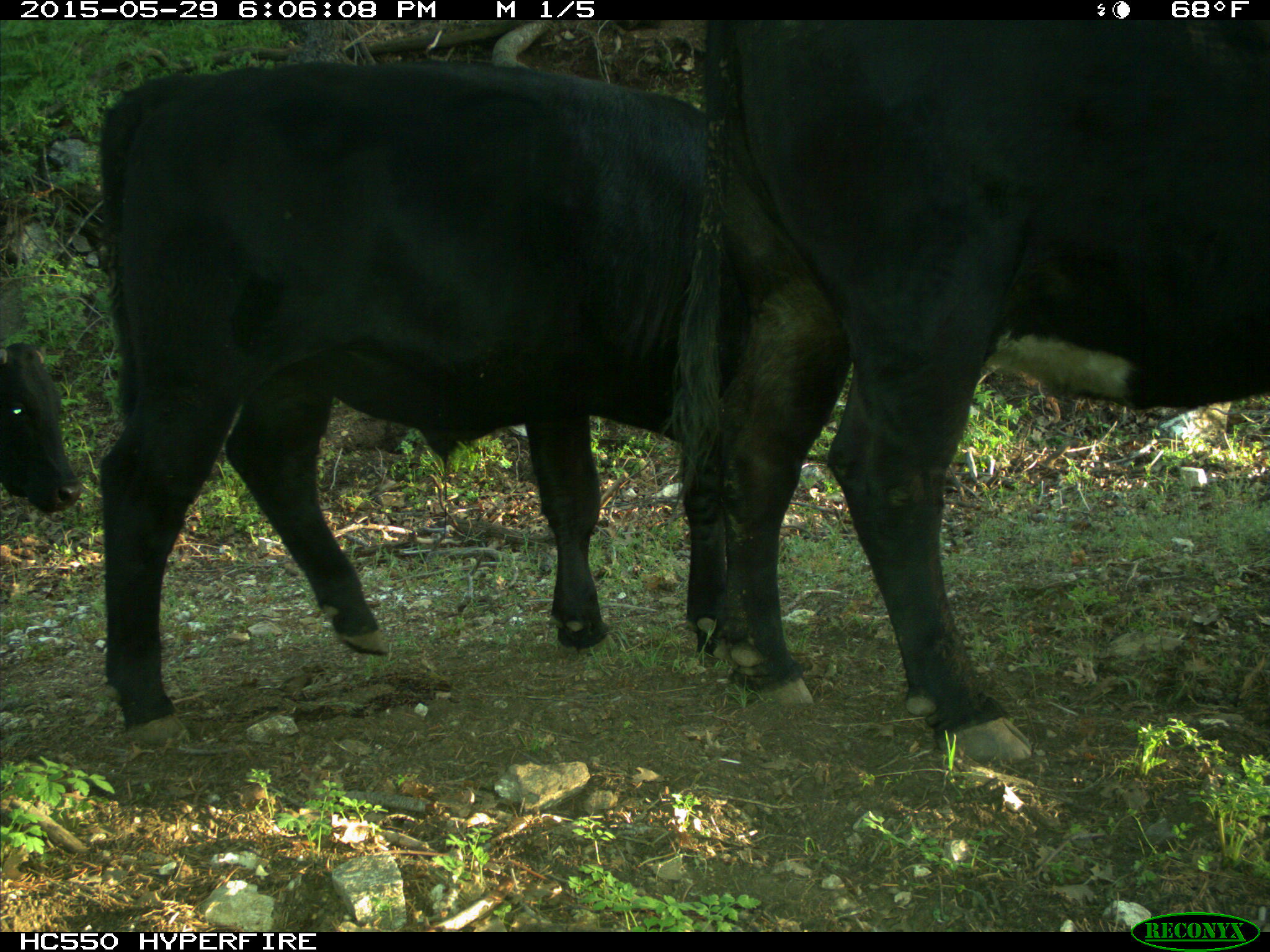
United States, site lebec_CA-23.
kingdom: Animalia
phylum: Chordata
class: Mammalia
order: Artiodactyla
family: Bovidae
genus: Bos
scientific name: Bos taurus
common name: domestic cow